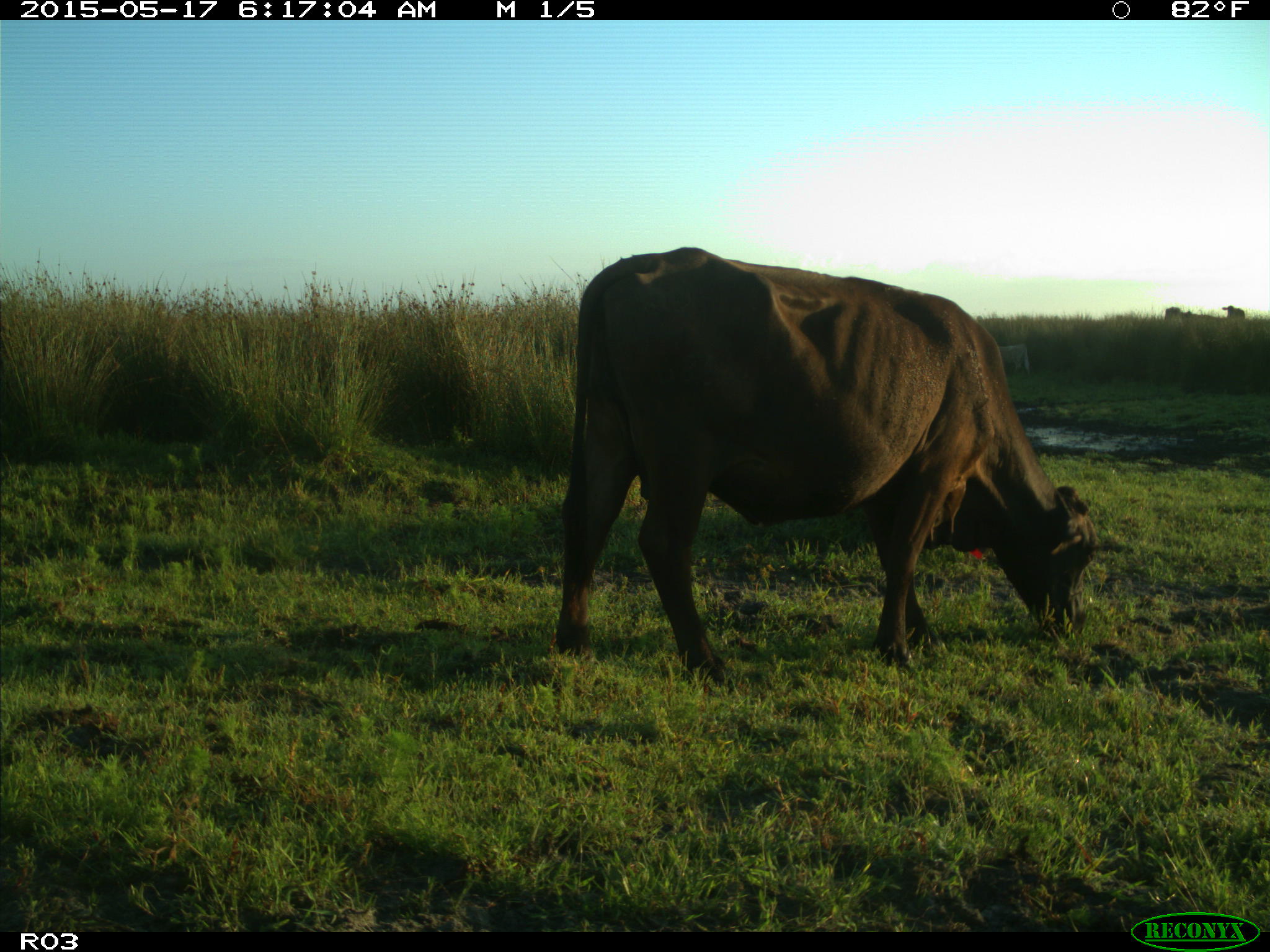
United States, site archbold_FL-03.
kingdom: Animalia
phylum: Chordata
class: Mammalia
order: Artiodactyla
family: Bovidae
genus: Bos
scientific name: Bos taurus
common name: domestic cow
Bos taurus (domestic cow).